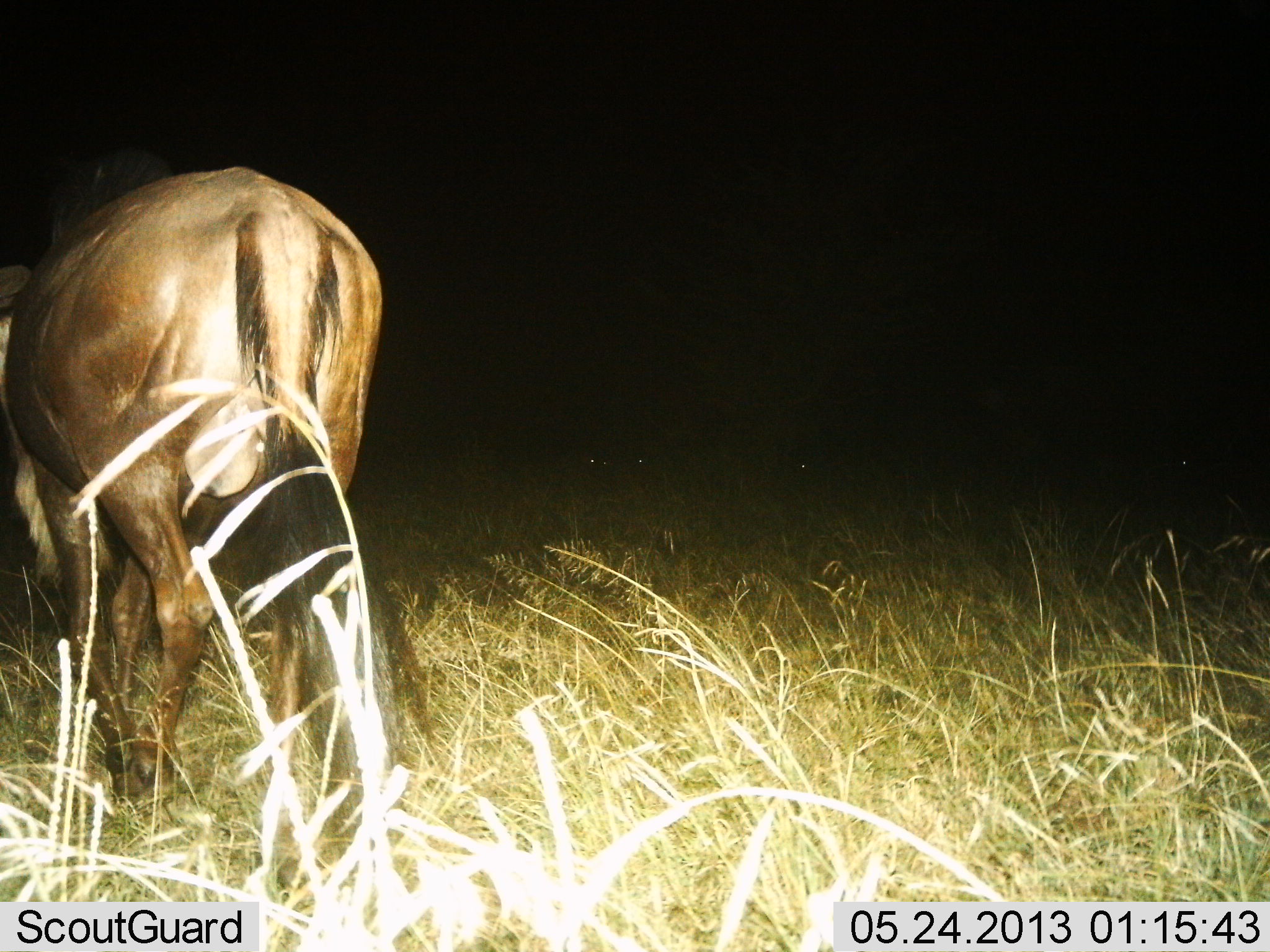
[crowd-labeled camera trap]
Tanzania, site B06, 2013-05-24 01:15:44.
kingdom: Animalia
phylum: Chordata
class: Mammalia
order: Artiodactyla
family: Bovidae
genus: Connochaetes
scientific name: Connochaetes taurinus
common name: blue wildebeest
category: wildebeest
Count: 1.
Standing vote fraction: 80%.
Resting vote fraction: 0%.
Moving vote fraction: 20%.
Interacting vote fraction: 0%.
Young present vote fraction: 0%.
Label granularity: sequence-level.